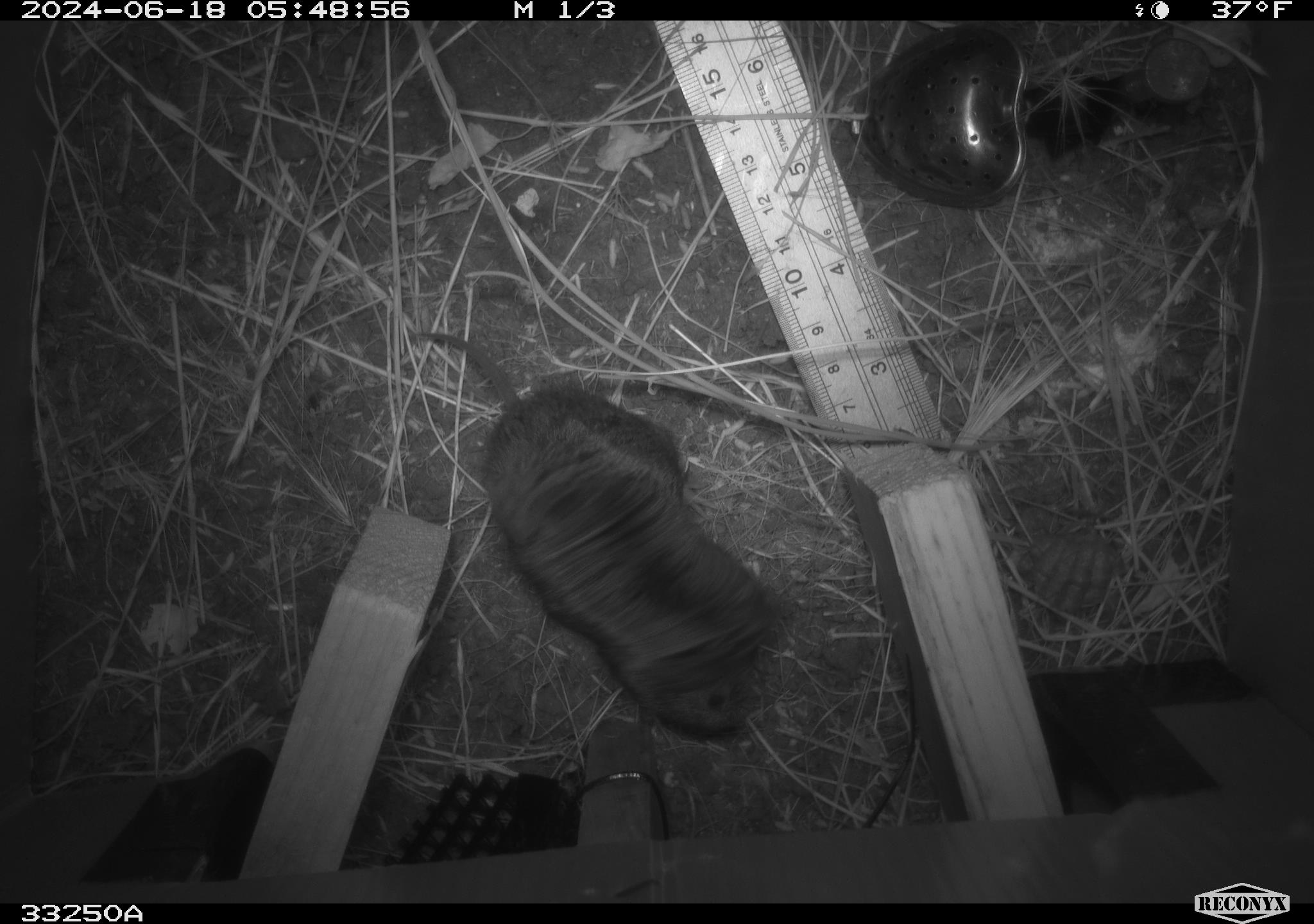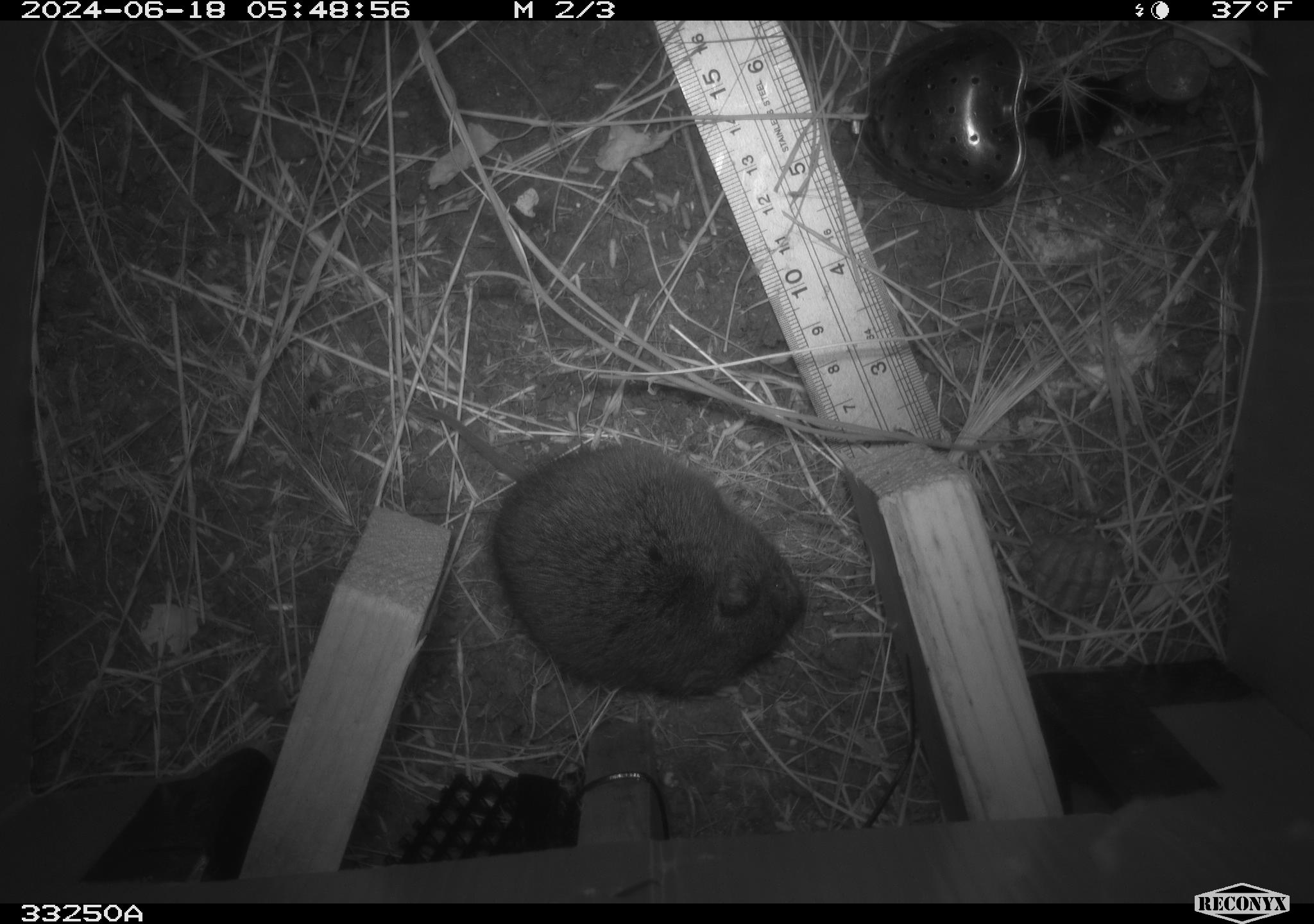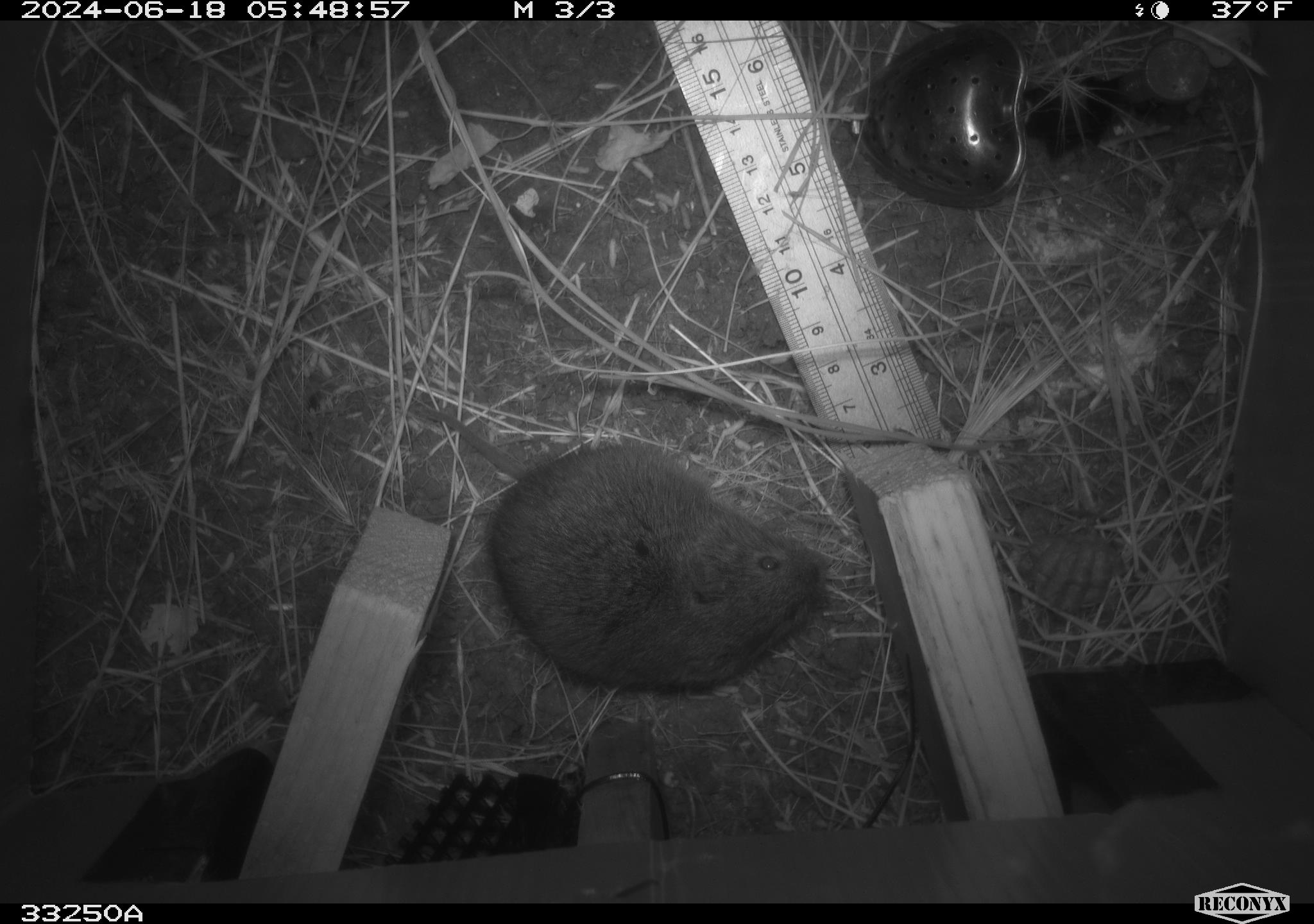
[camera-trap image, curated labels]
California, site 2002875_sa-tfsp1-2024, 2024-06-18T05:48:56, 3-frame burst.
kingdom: Animalia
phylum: Chordata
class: Mammalia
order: Rodentia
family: Cricetidae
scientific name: Arvicolinae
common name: voles, lemmings, and muskrats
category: arvicolinae subfamily